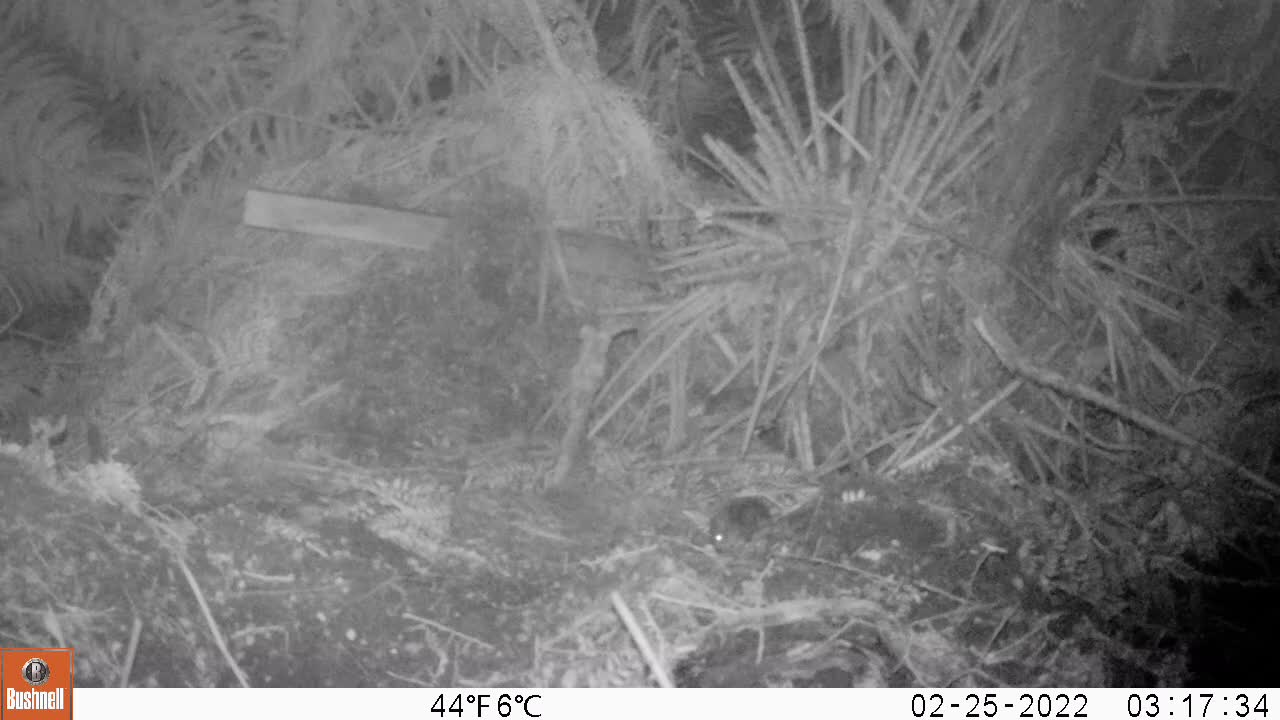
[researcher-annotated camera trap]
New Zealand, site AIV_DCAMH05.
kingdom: Animalia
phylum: Chordata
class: Mammalia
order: Rodentia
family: Muridae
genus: Mus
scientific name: Mus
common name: mouse